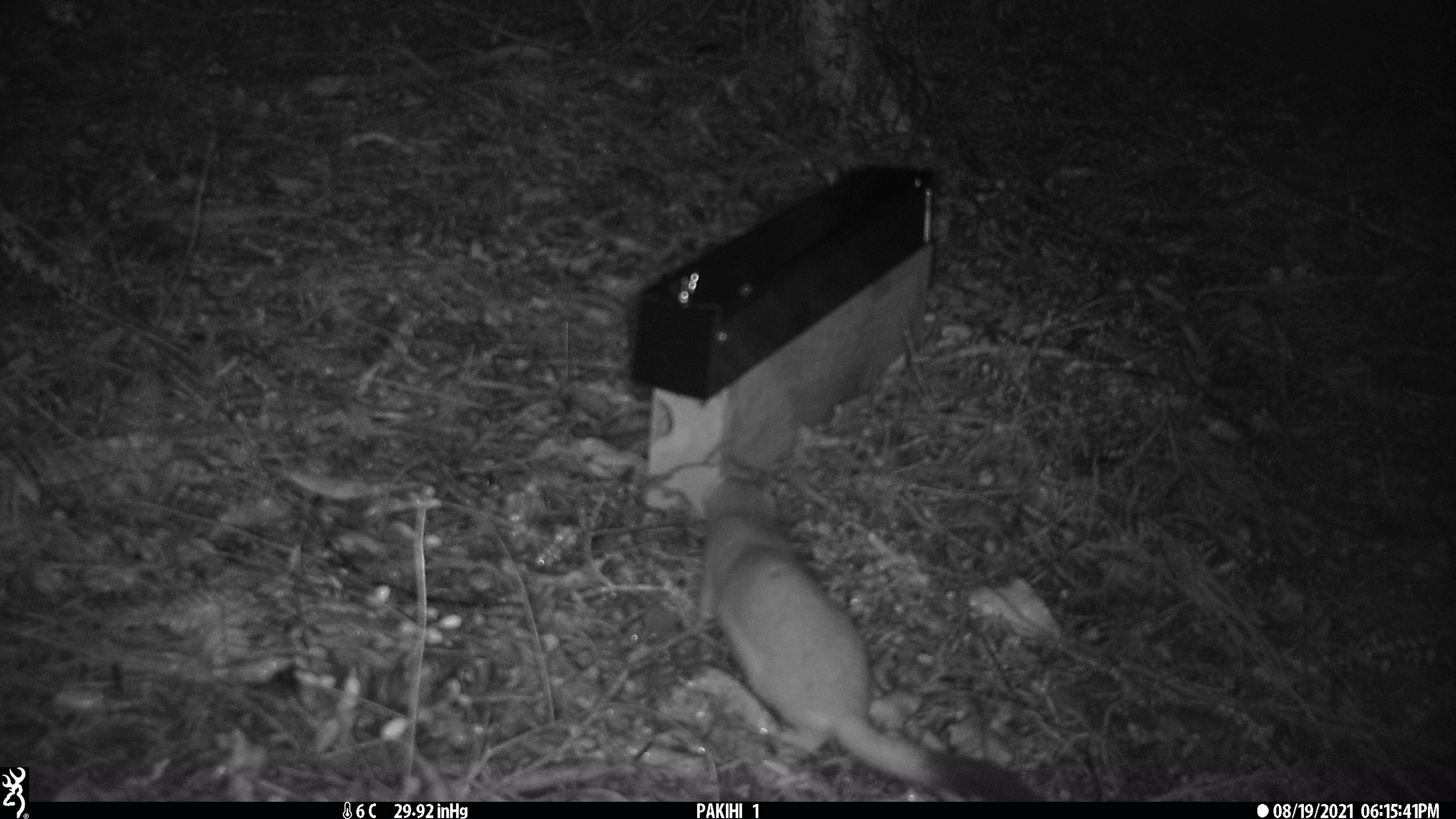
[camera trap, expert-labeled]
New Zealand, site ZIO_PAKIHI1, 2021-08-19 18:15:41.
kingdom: Animalia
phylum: Chordata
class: Mammalia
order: Carnivora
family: Mustelidae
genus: Mustela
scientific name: Mustela erminea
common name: stoat